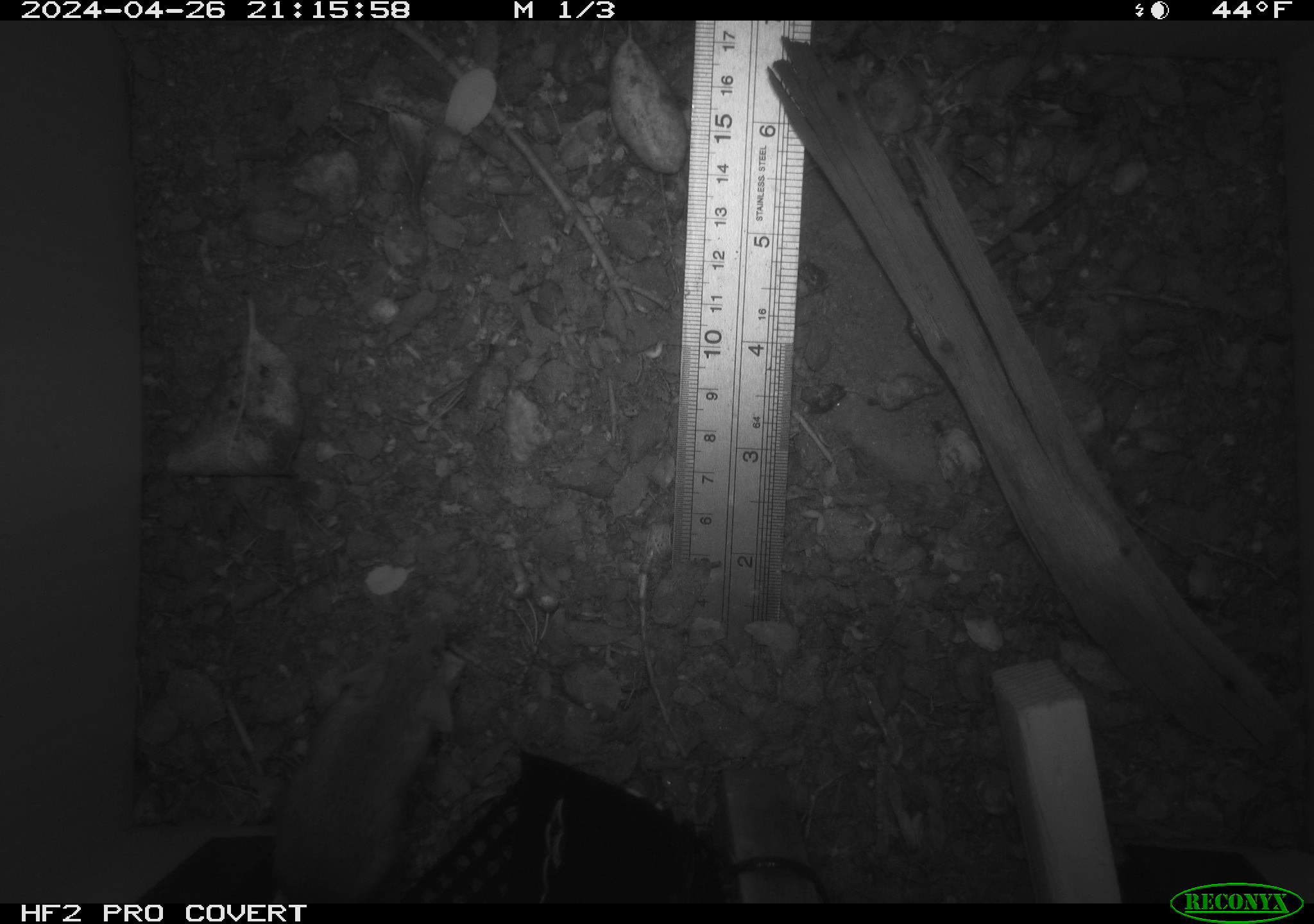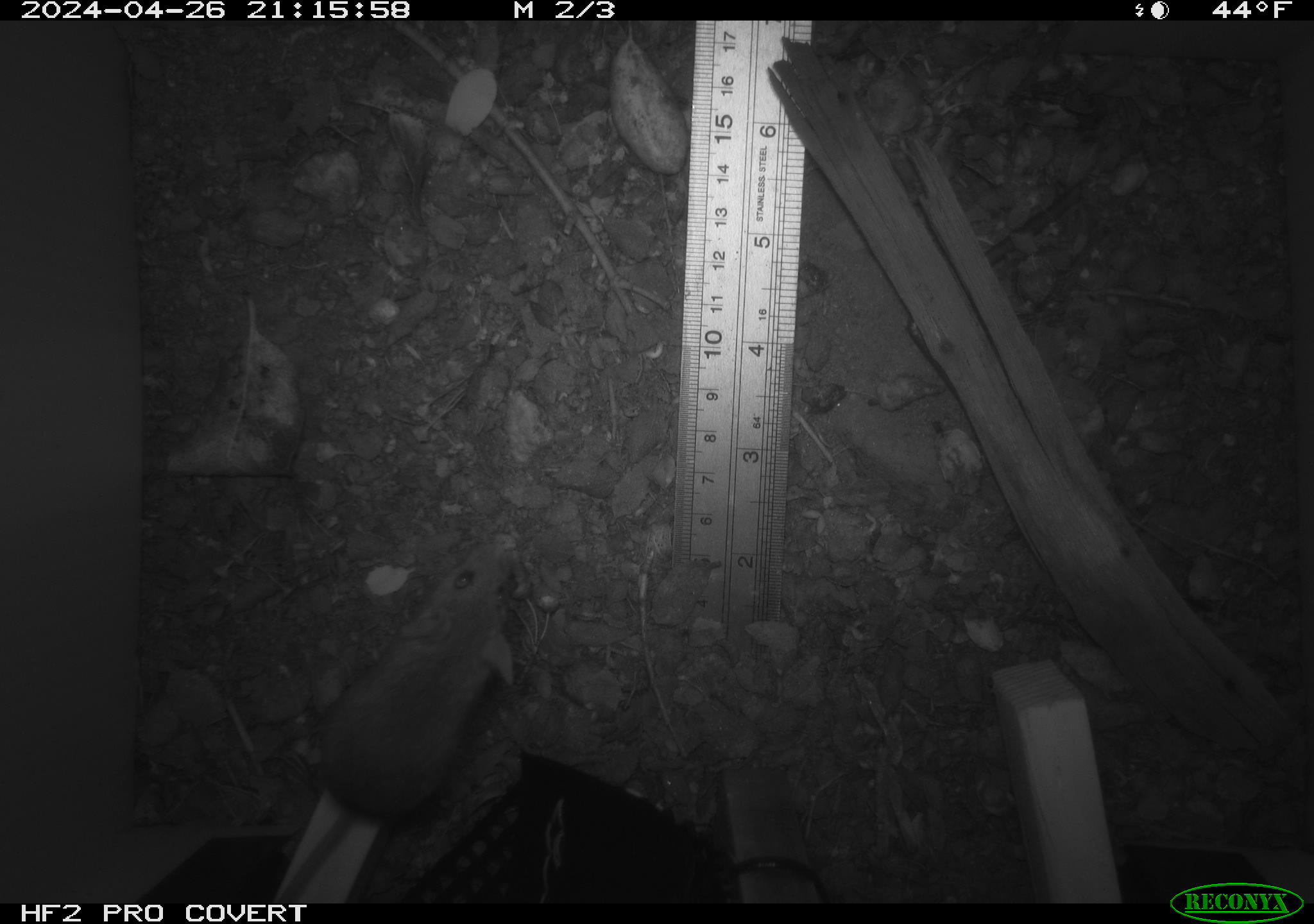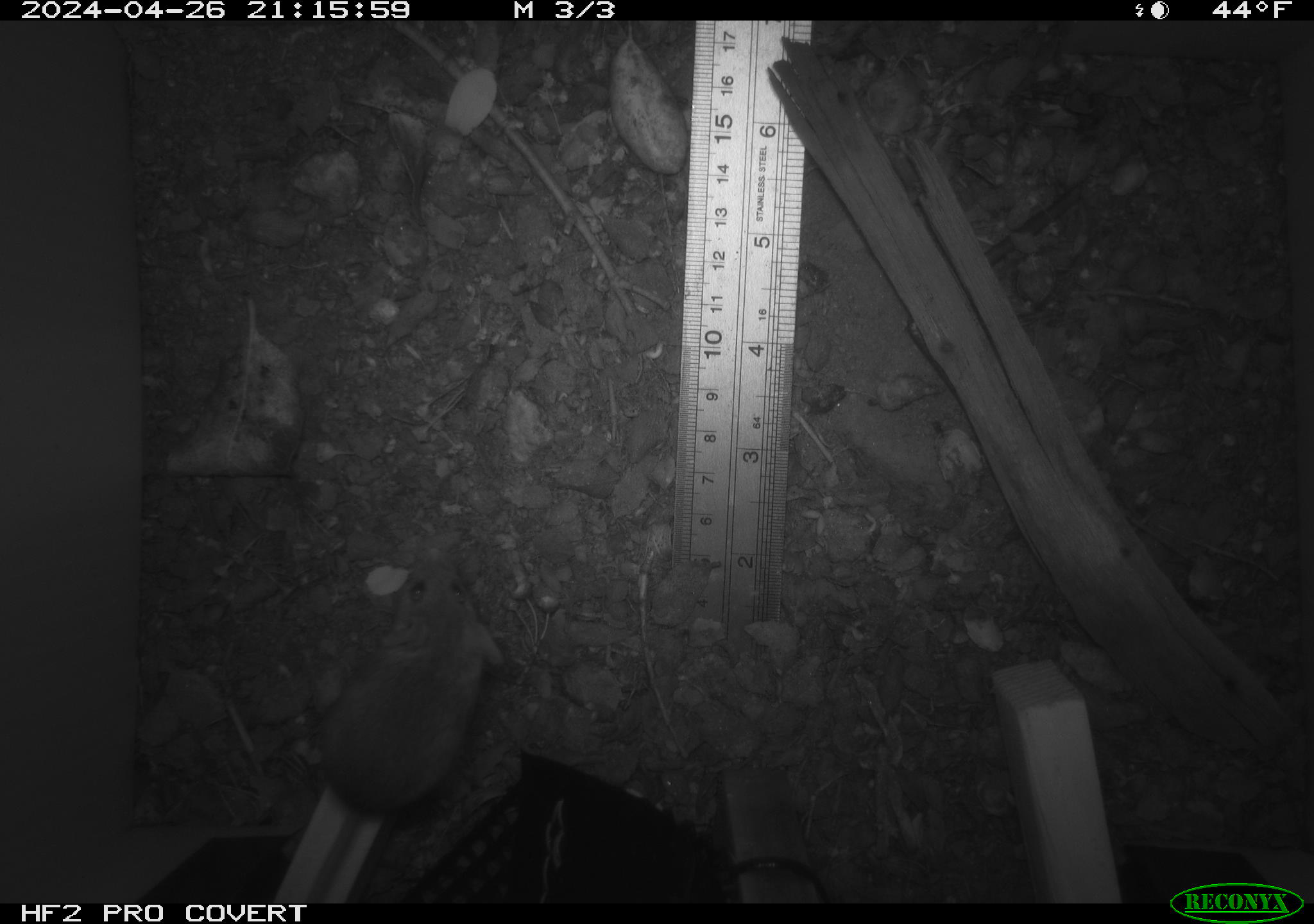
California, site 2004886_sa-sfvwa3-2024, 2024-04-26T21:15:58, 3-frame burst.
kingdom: Animalia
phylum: Chordata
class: Mammalia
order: Rodentia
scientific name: Rodentia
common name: mouse species